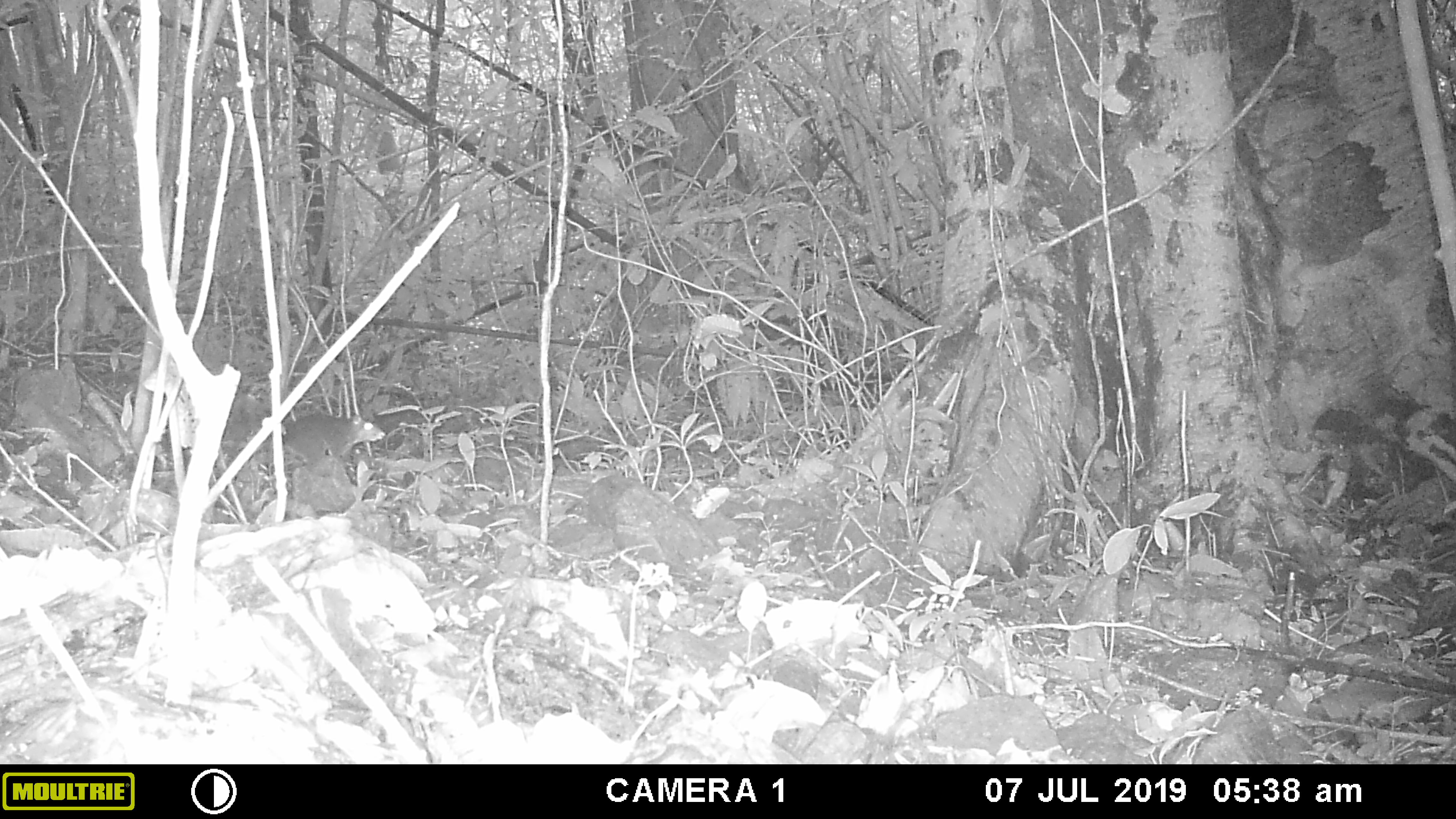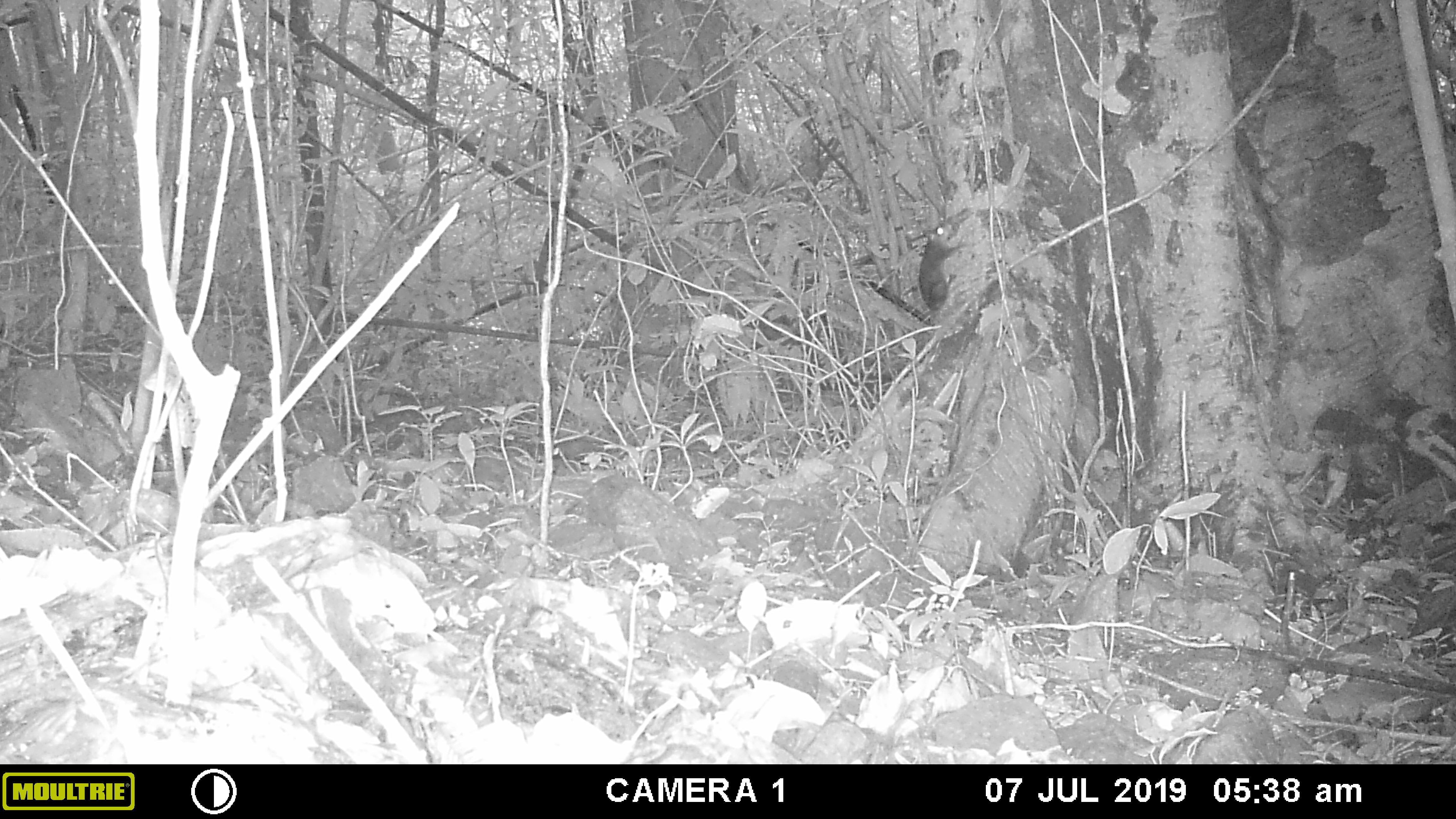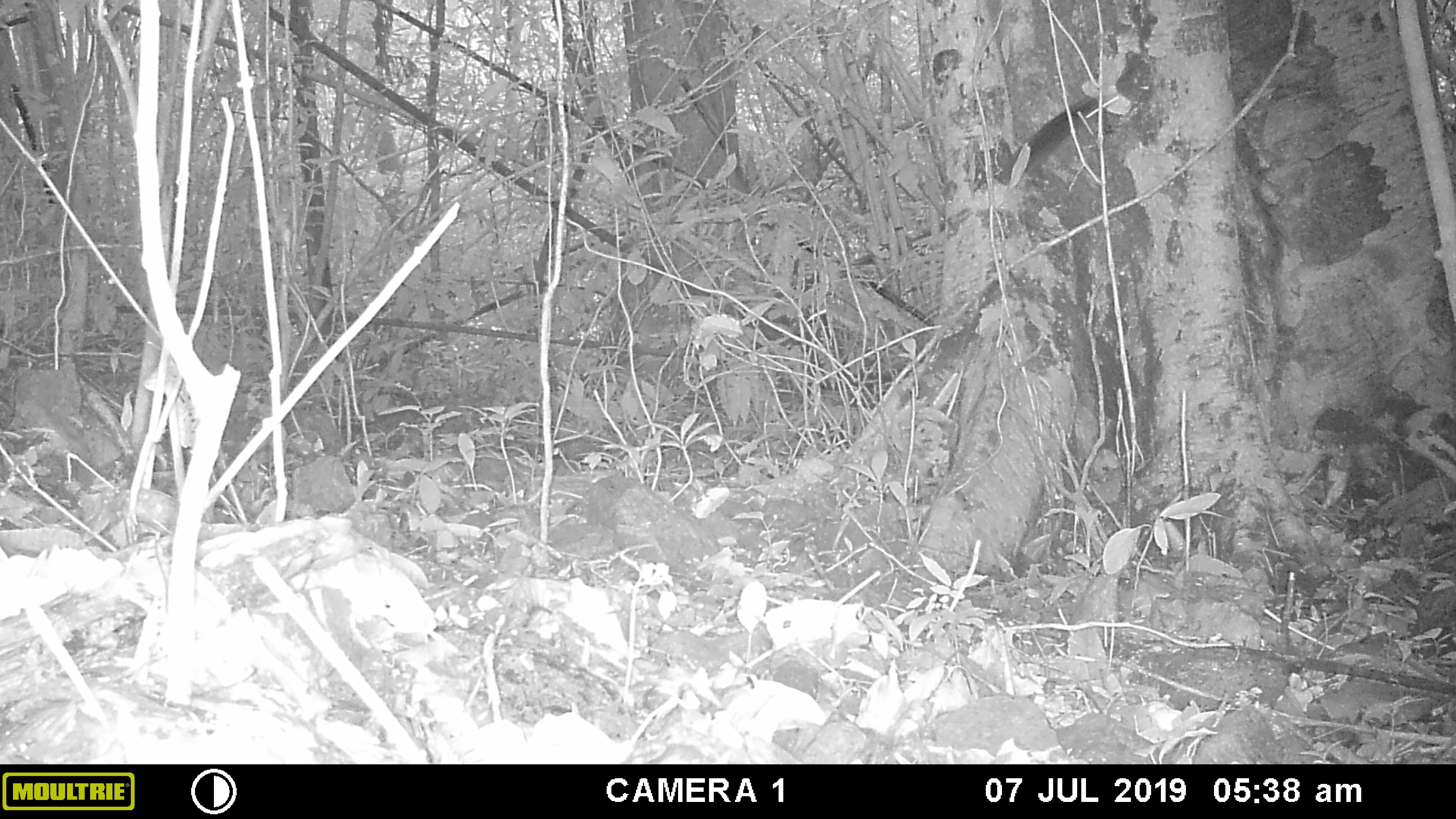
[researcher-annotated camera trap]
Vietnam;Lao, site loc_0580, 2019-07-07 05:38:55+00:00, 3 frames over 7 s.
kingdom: Animalia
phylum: Chordata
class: Mammalia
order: Rodentia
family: Sciuridae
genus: Sciurus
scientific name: Sciurus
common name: squirrel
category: unidentified squirrel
Unidentified squirrel (squirrel) (Sciurus). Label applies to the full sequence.